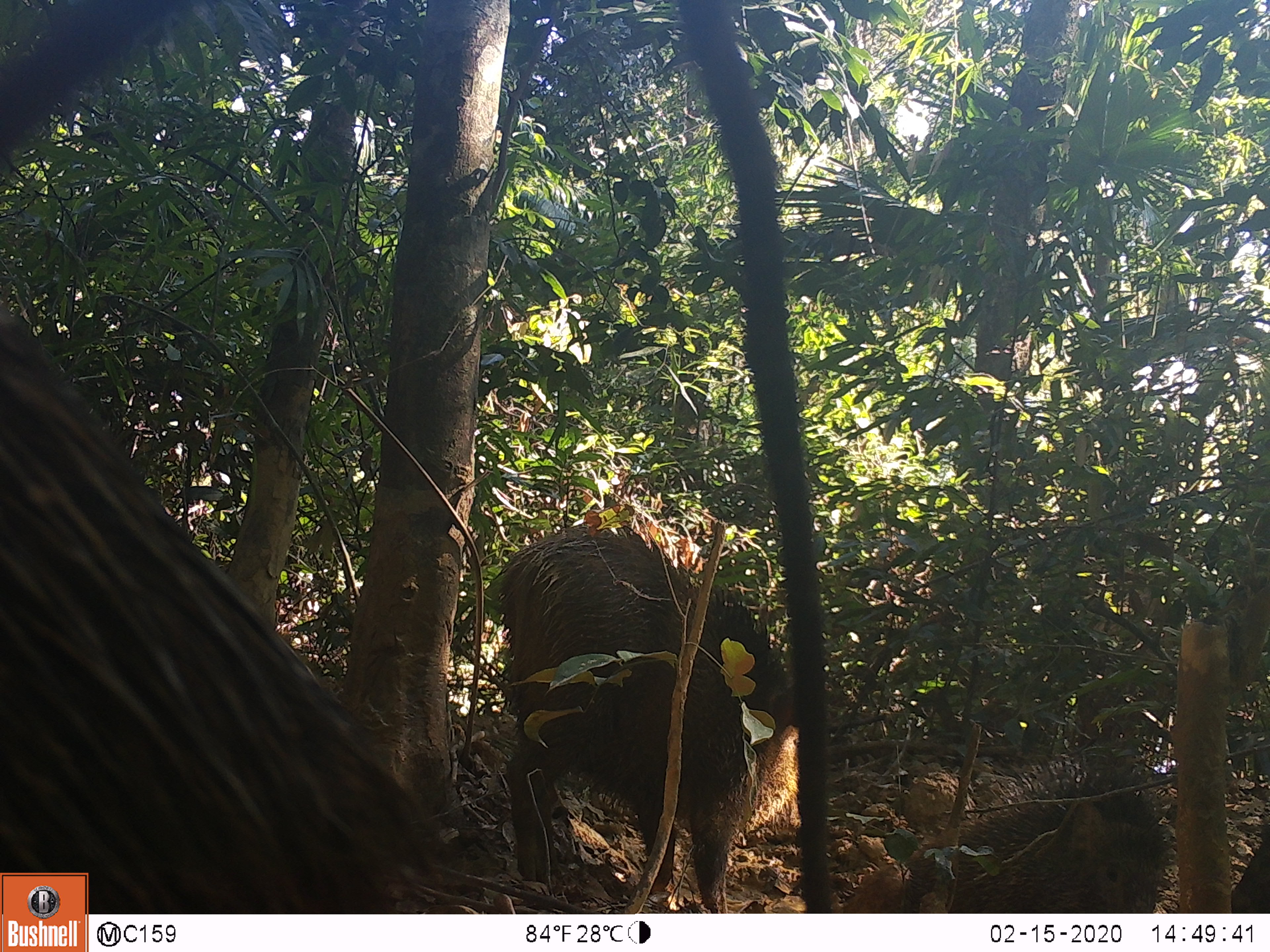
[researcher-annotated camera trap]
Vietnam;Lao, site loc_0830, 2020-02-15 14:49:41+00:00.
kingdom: Animalia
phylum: Chordata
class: Mammalia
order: Artiodactyla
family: Suidae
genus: Sus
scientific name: Sus scrofa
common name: eurasian wild pig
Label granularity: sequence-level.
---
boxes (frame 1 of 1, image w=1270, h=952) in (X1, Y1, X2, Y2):
eurasian wild pig: (0, 305, 462, 909); (495, 524, 791, 912); (905, 763, 1173, 913); (1230, 819, 1270, 913)